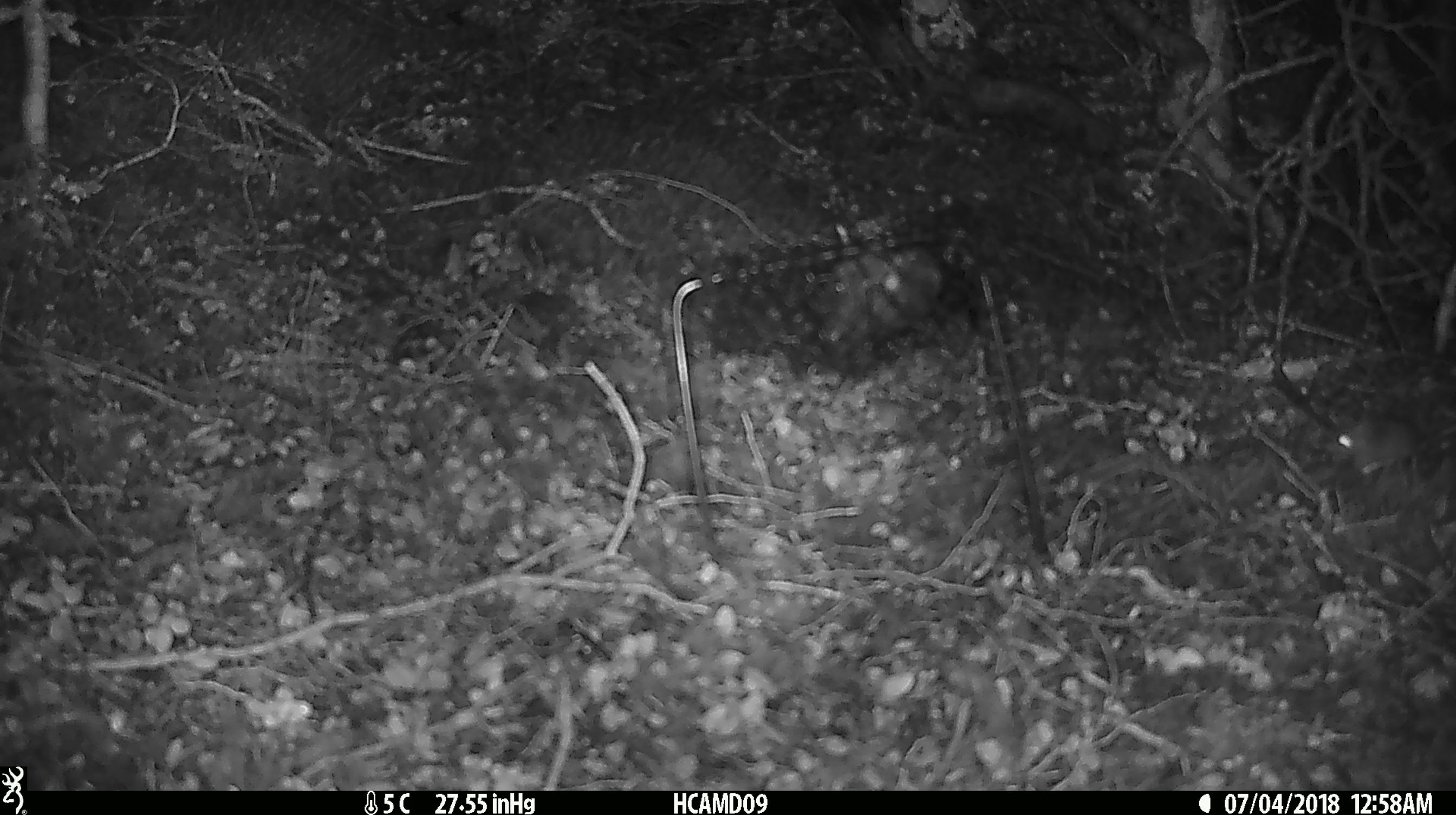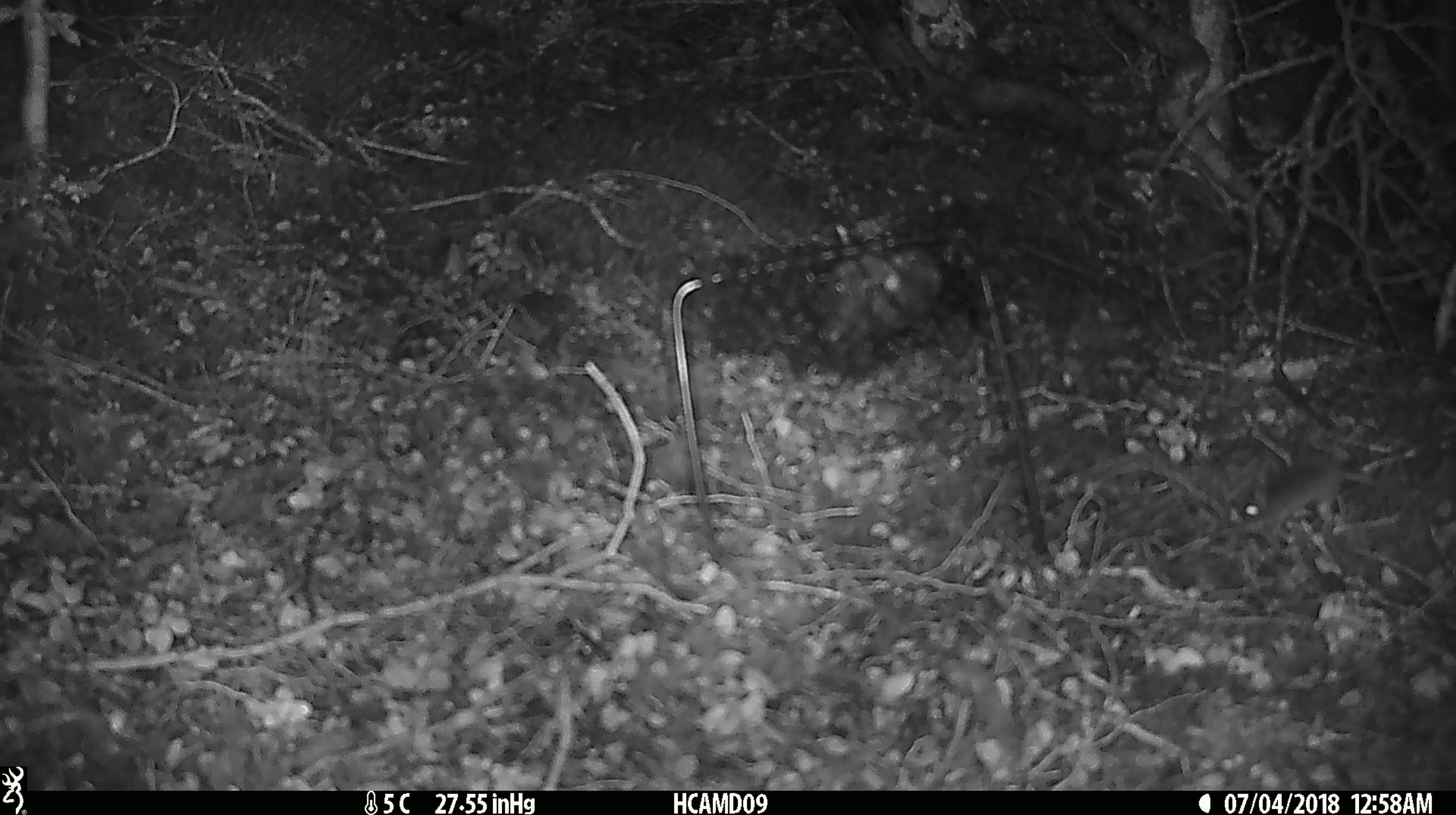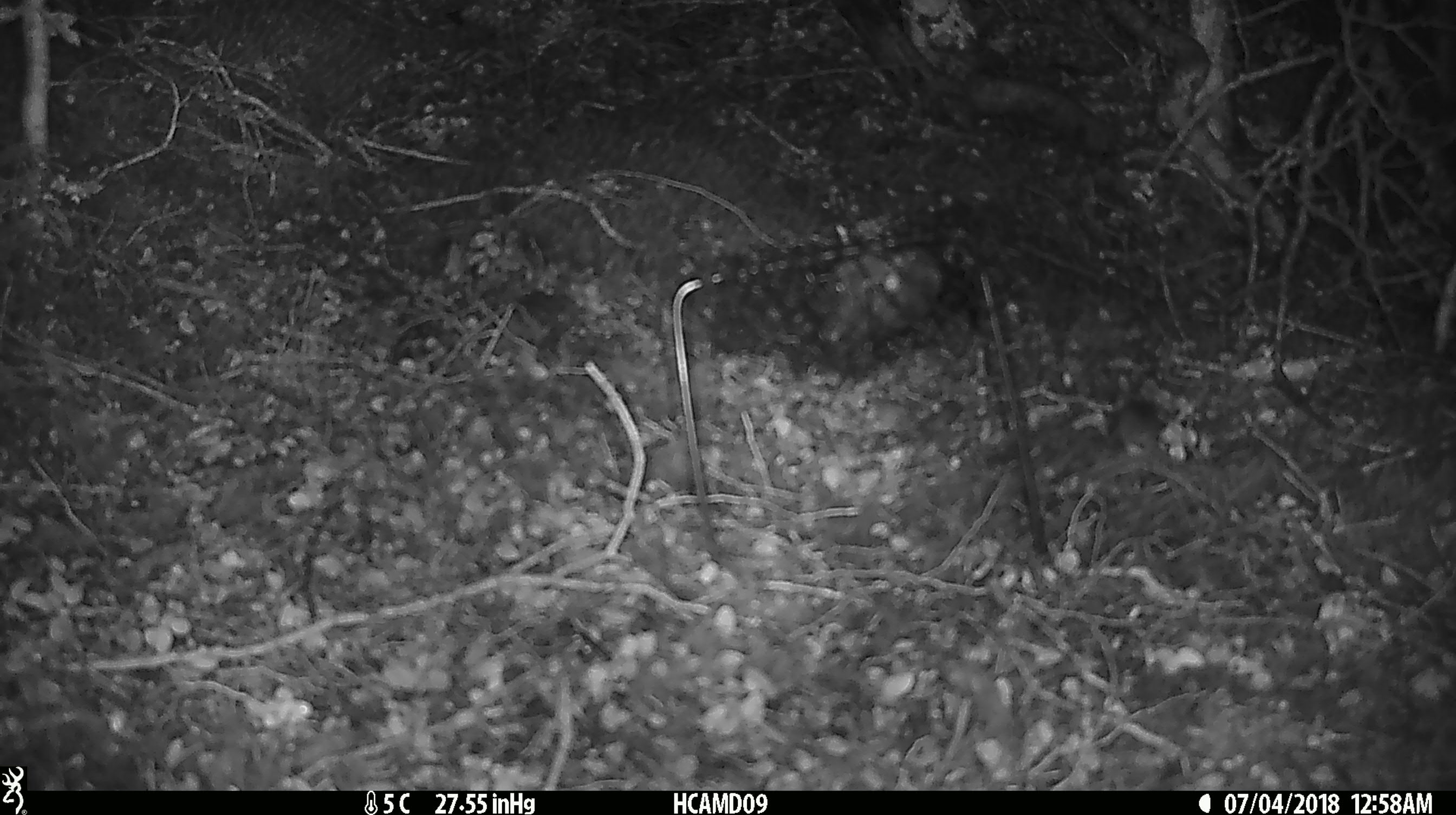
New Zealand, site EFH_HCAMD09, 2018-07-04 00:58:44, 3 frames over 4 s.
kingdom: Animalia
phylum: Chordata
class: Mammalia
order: Rodentia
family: Muridae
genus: Mus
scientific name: Mus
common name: mouse